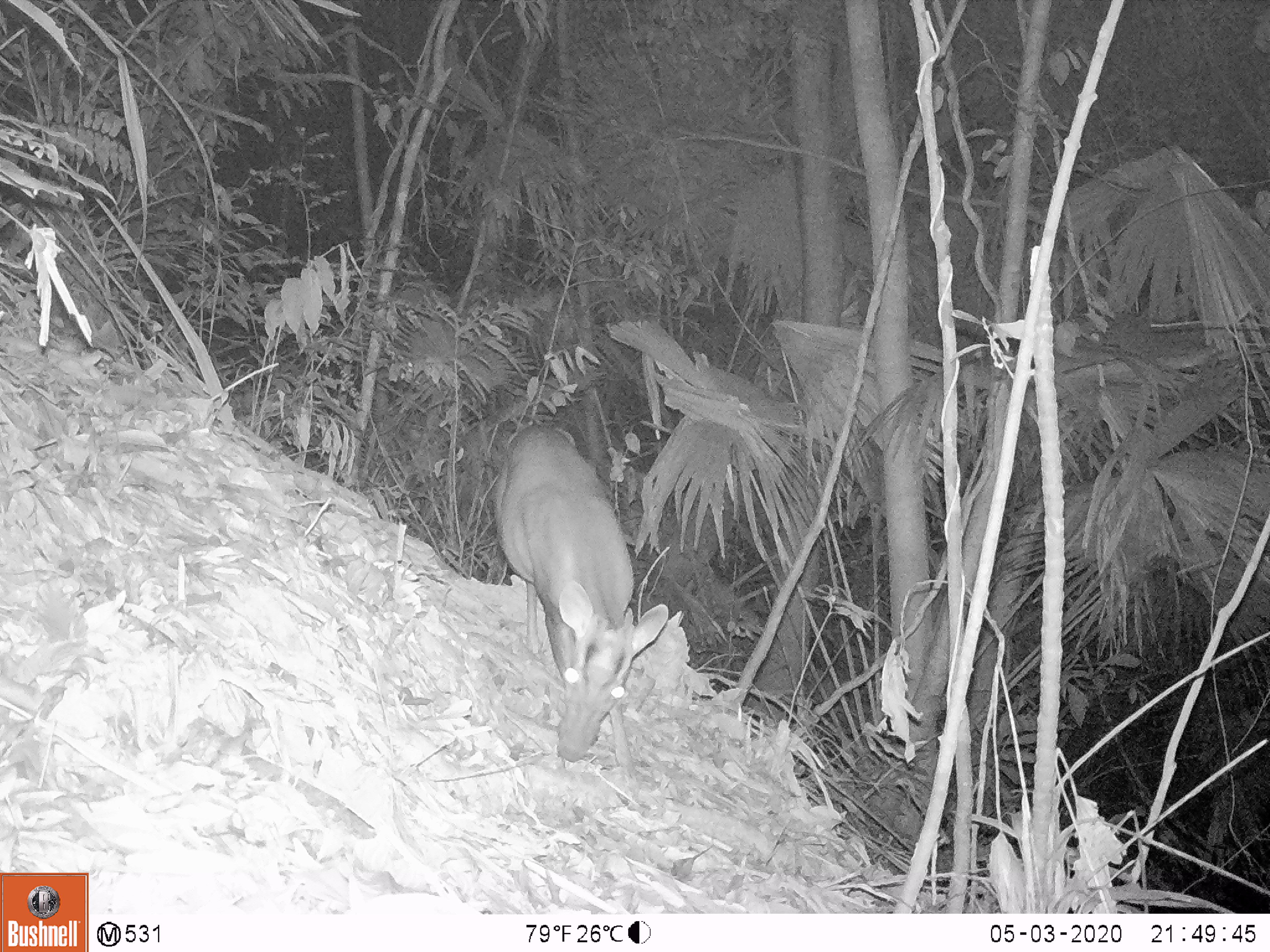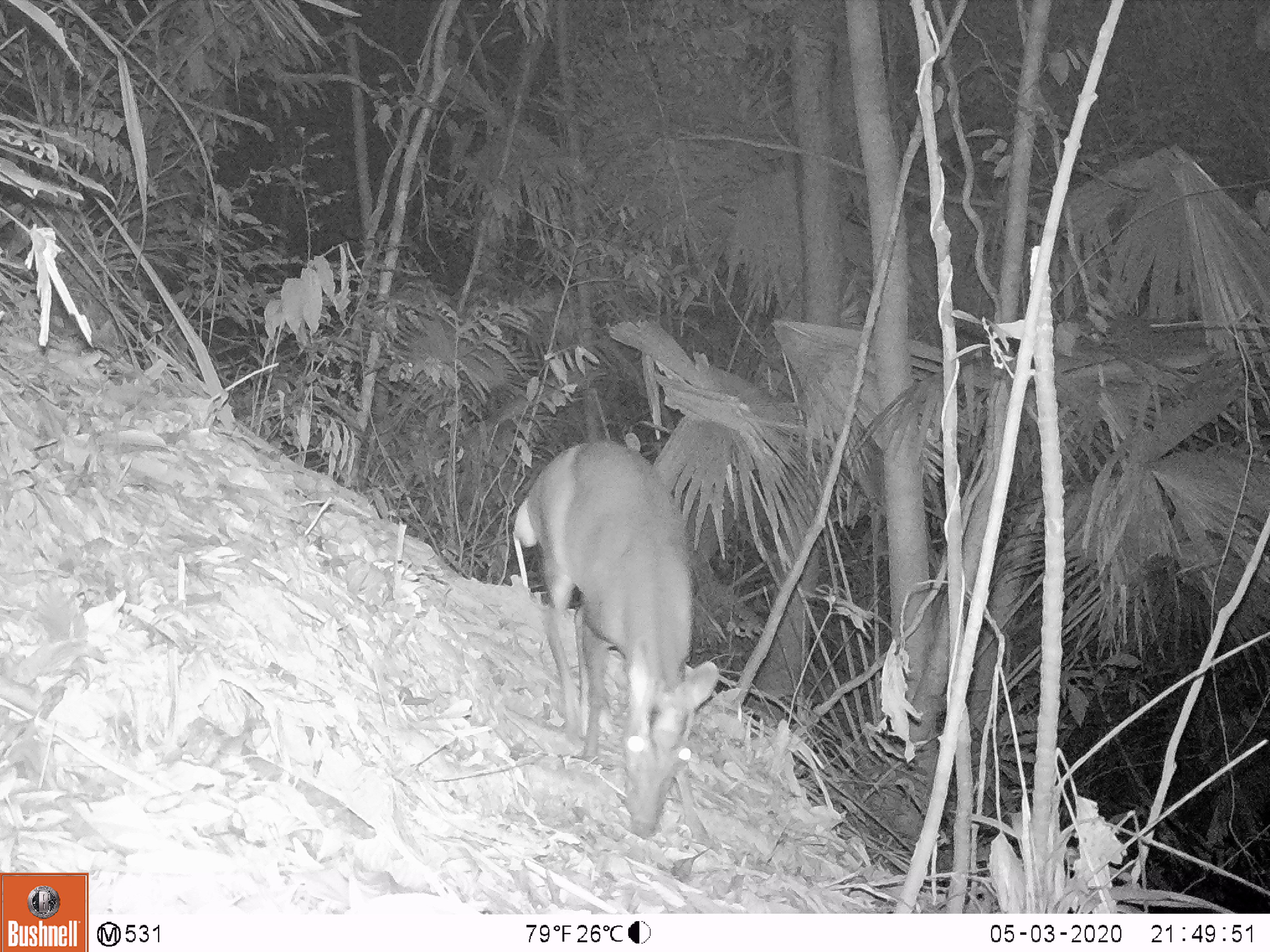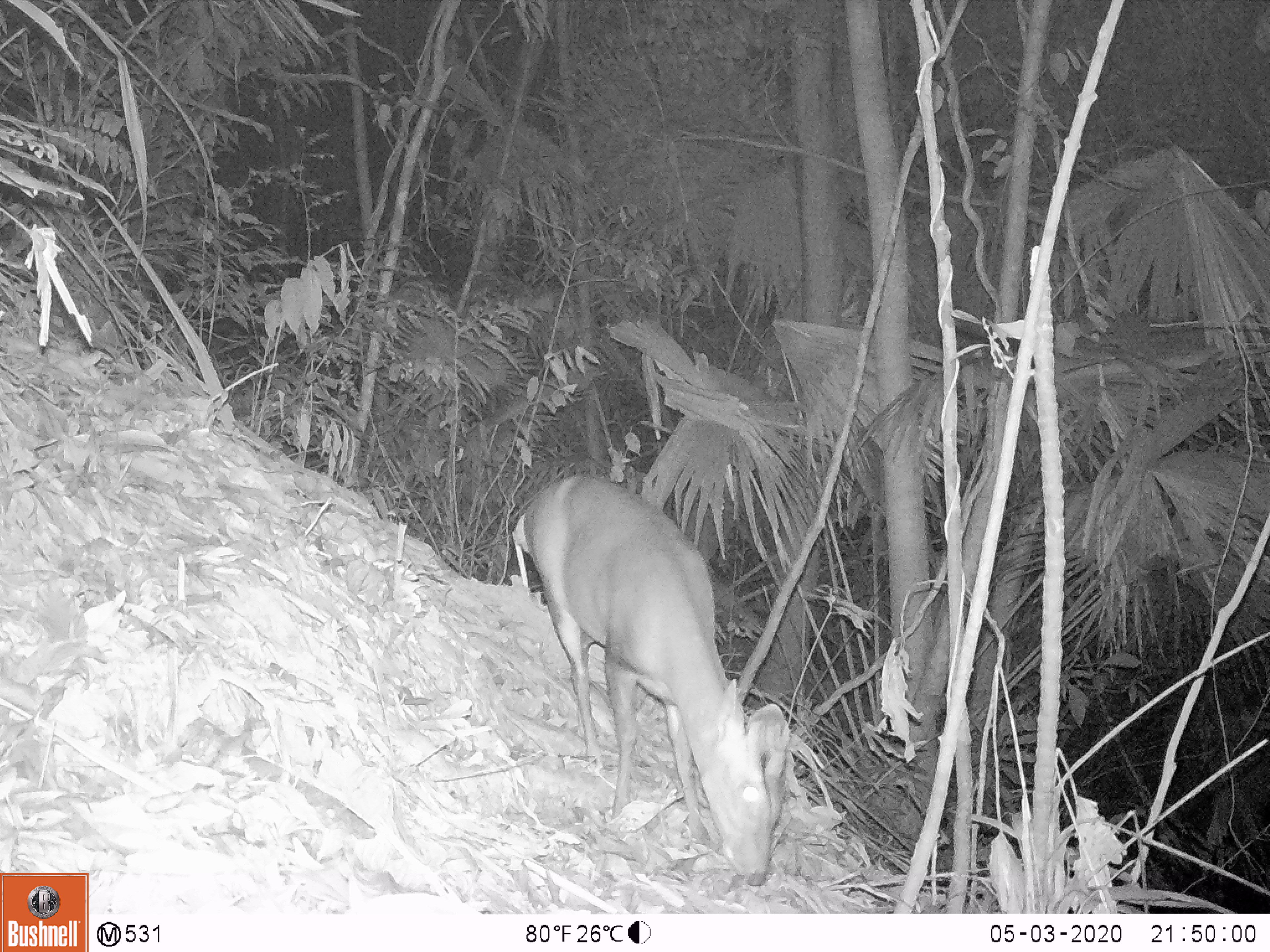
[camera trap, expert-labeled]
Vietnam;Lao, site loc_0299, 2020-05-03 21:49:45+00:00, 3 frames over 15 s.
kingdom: Animalia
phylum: Chordata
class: Mammalia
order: Artiodactyla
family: Cervidae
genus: Muntiacus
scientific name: Muntiacus rooseveltorum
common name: roosevelt's muntjac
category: roosevelts muntjac group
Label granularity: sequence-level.